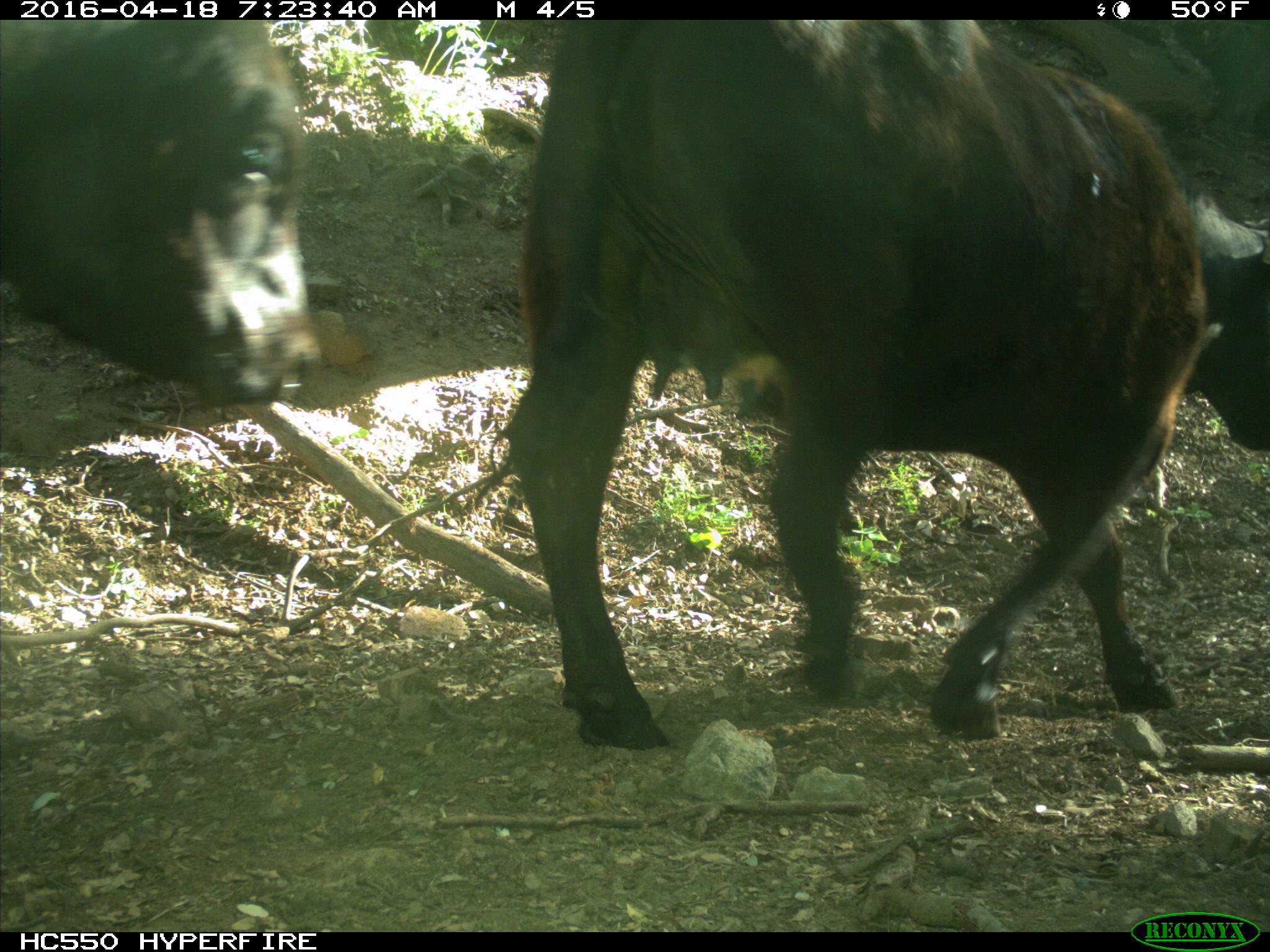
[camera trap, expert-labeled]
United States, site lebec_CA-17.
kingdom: Animalia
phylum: Chordata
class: Mammalia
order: Artiodactyla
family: Bovidae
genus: Bos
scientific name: Bos taurus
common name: domestic cow